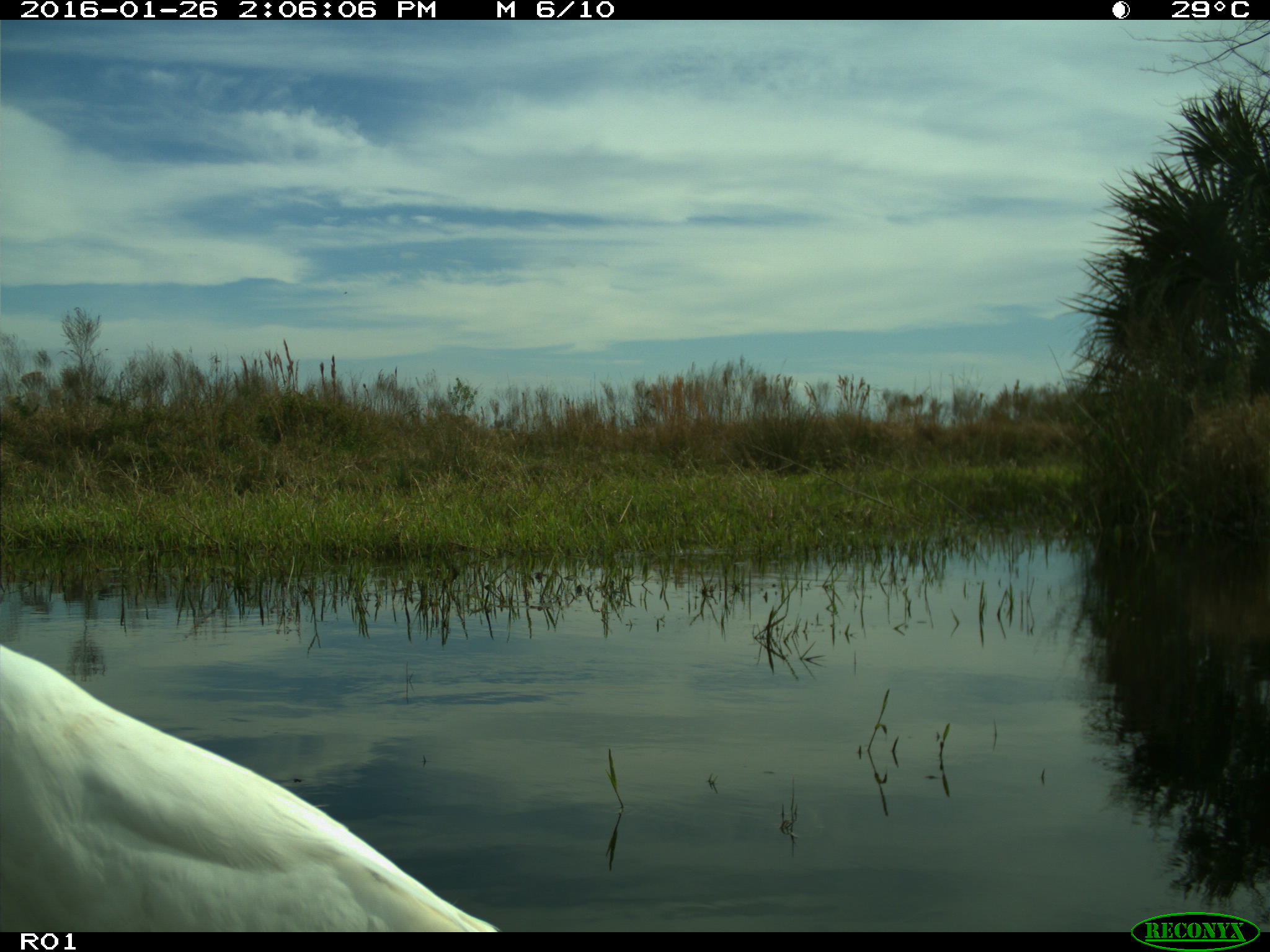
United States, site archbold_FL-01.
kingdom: Animalia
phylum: Chordata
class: Aves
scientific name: Aves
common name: birds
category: unidentified bird